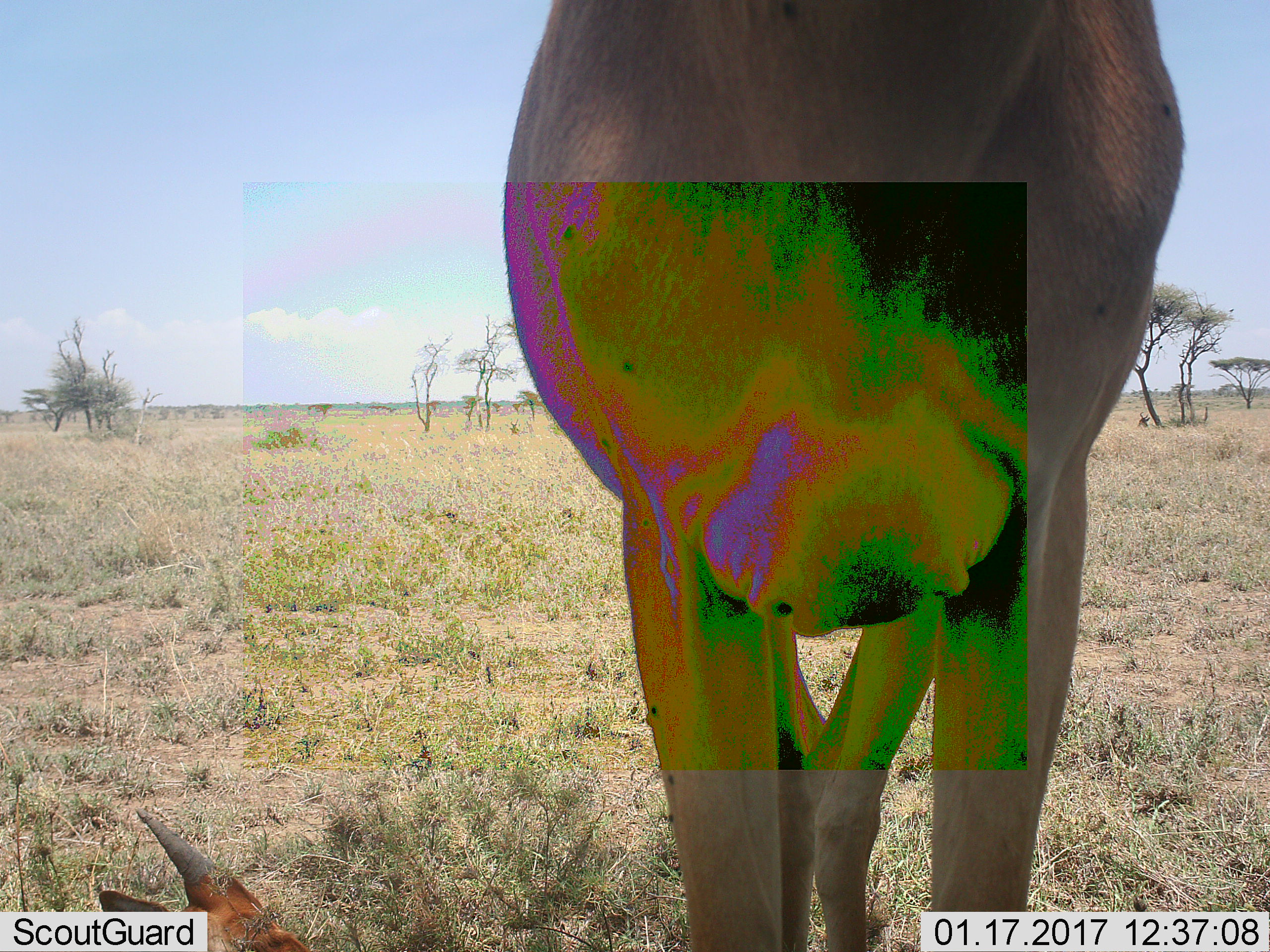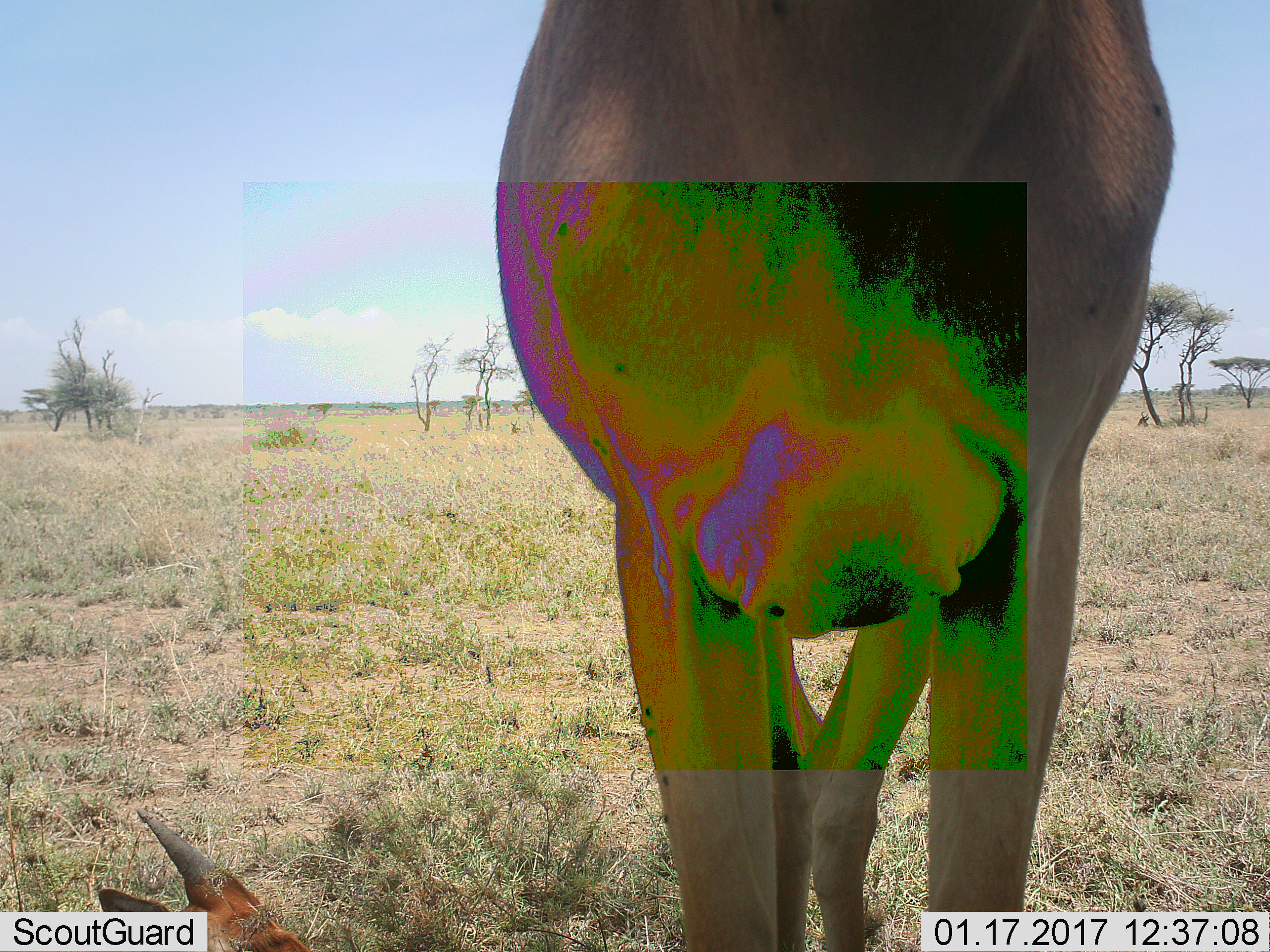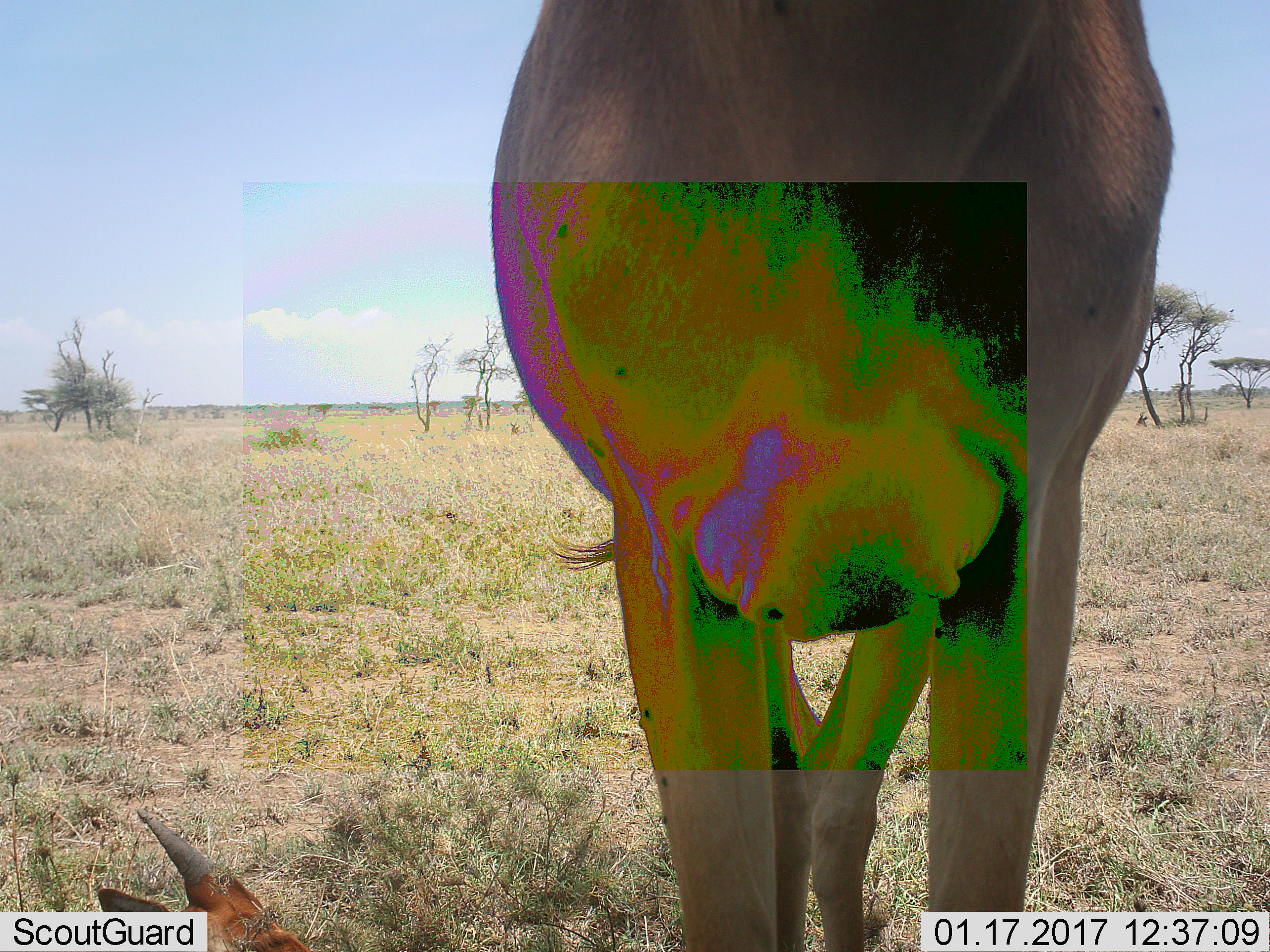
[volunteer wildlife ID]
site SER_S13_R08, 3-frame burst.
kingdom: Animalia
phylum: Chordata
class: Mammalia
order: Artiodactyla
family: Bovidae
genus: Alcelaphus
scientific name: Alcelaphus buselaphus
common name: hartebeest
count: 3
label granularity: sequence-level